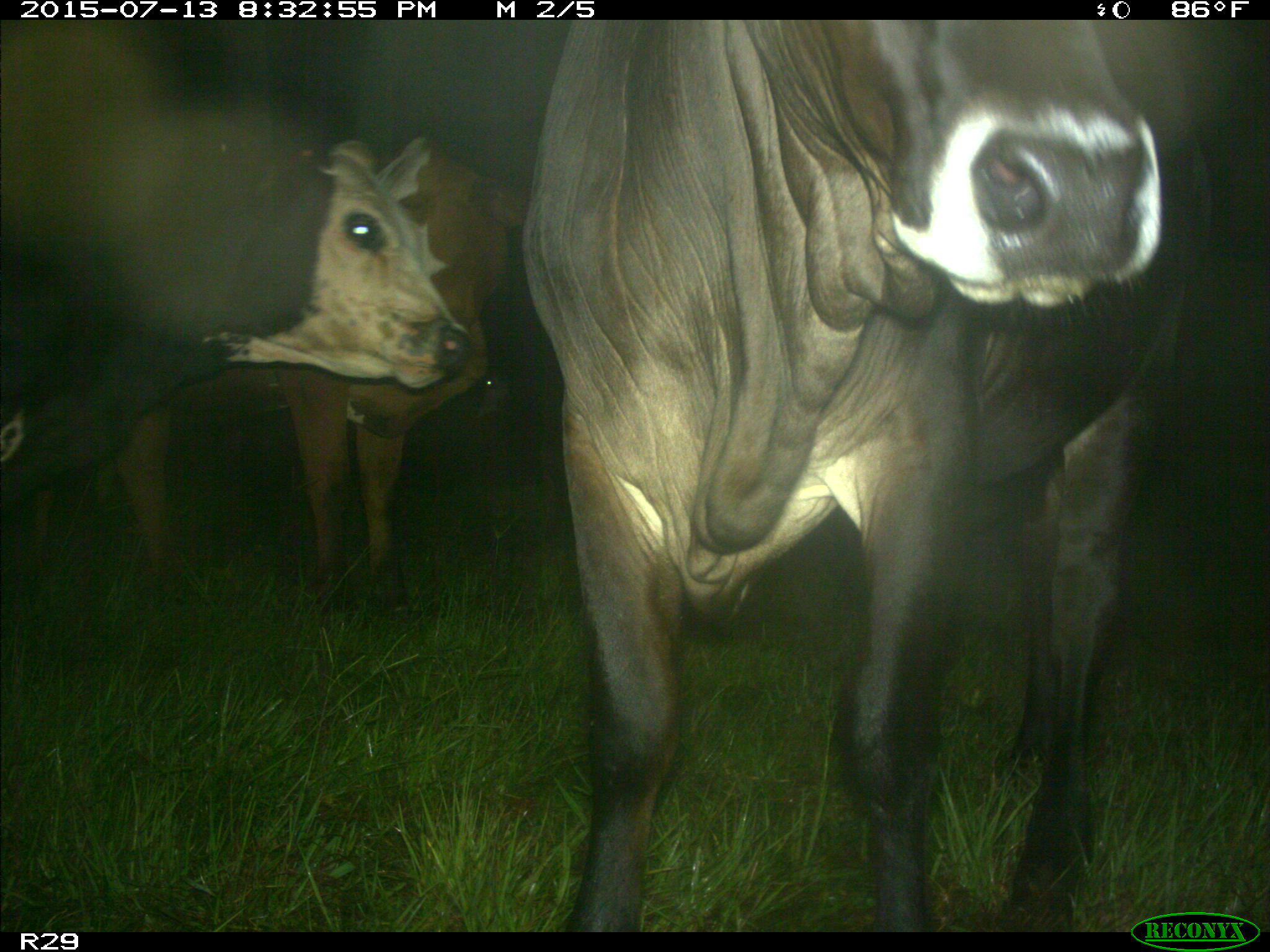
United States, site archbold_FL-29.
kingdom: Animalia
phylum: Chordata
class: Mammalia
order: Artiodactyla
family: Bovidae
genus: Bos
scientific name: Bos taurus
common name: domestic cow